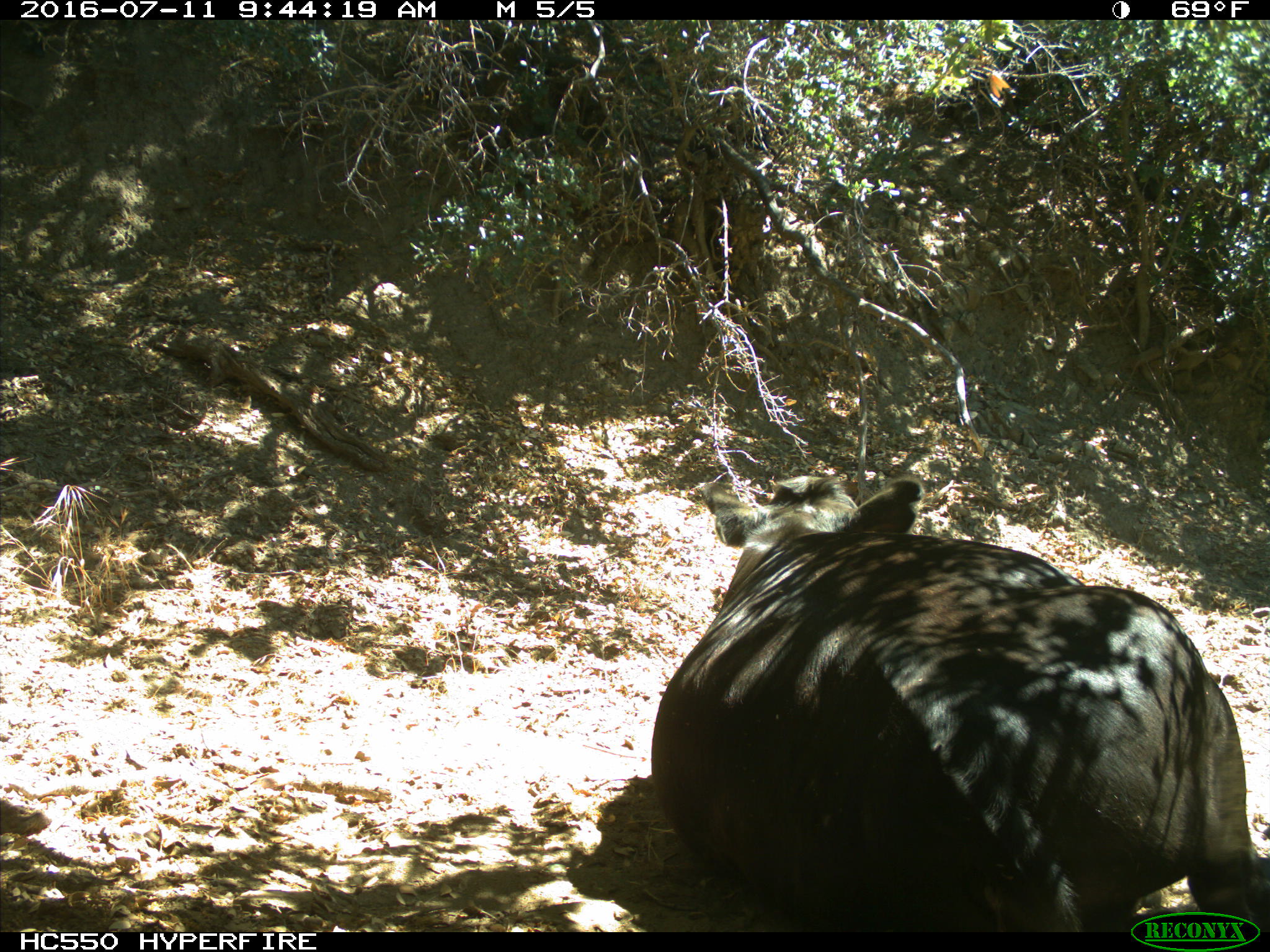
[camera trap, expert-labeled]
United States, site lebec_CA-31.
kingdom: Animalia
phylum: Chordata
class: Mammalia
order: Artiodactyla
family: Bovidae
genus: Bos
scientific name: Bos taurus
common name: domestic cow